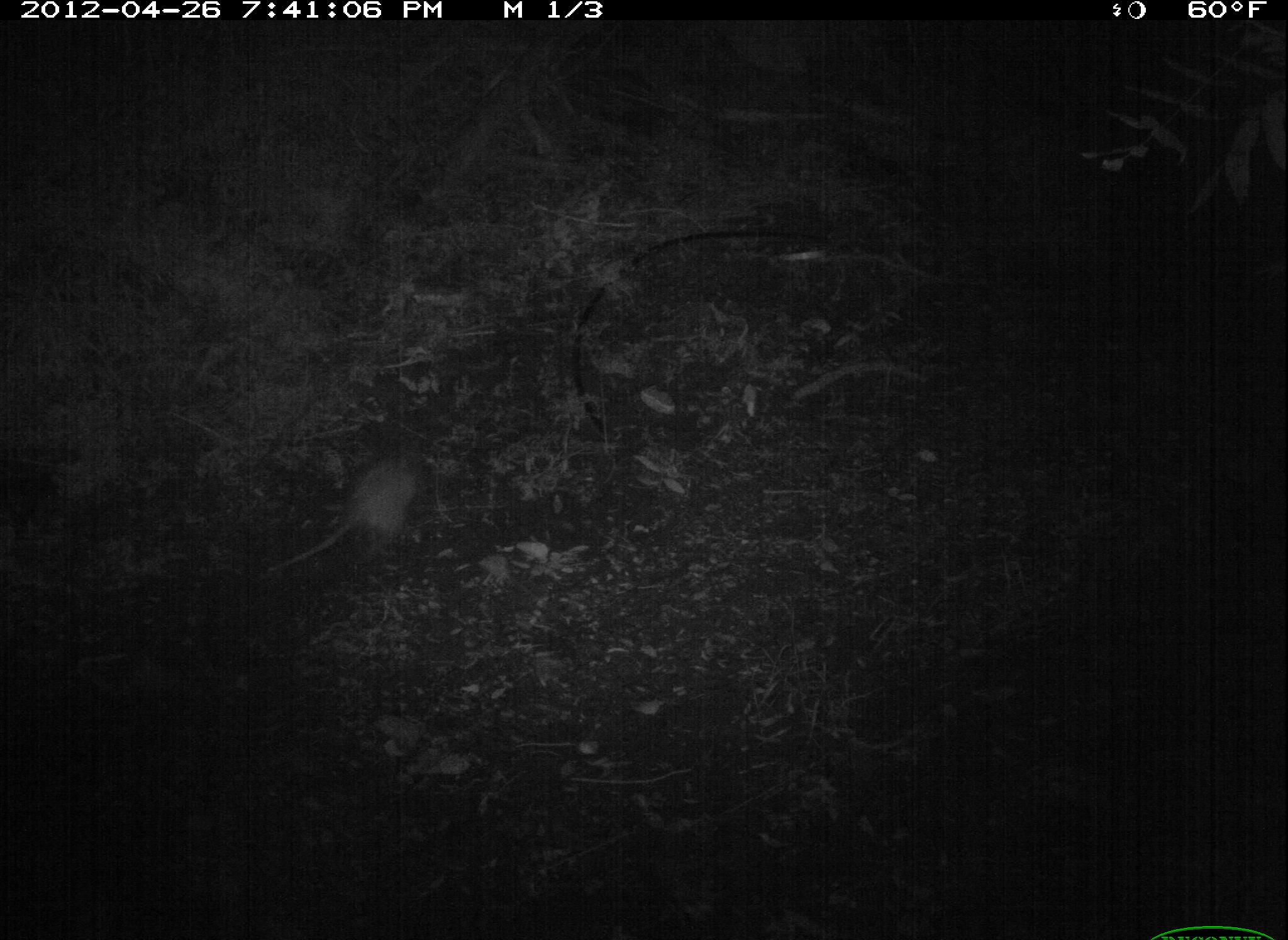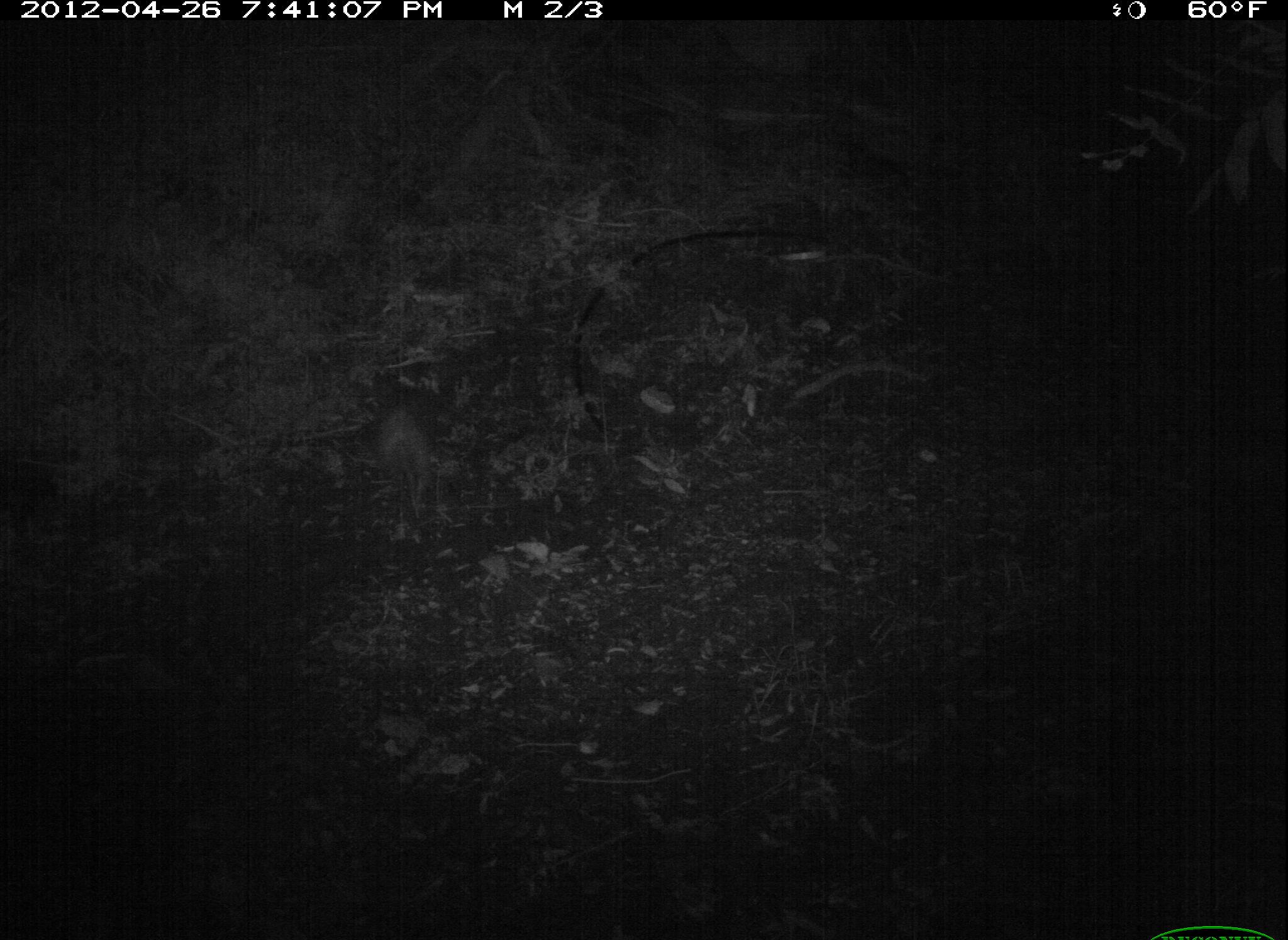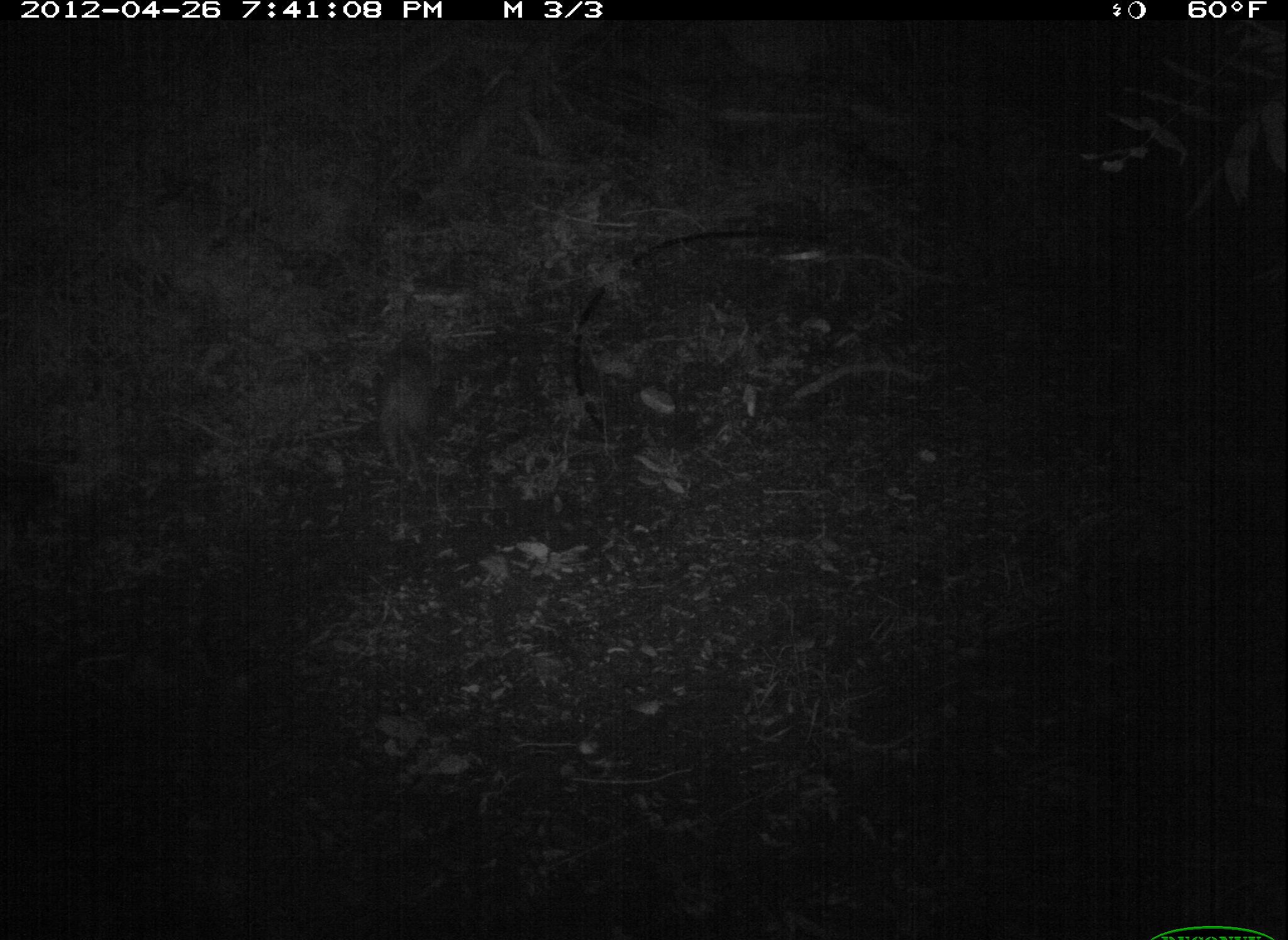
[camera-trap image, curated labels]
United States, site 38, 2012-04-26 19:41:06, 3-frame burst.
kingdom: Animalia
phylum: Chordata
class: Mammalia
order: Didelphimorphia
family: Didelphidae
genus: Didelphis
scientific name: Didelphis virginiana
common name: virginia opossum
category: opossum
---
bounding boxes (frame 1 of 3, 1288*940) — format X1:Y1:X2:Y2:
opossum: 259:433:444:583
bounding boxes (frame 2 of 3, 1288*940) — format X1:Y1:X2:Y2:
opossum: 367:388:448:540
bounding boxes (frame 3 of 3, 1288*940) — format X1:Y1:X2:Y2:
opossum: 370:327:446:499